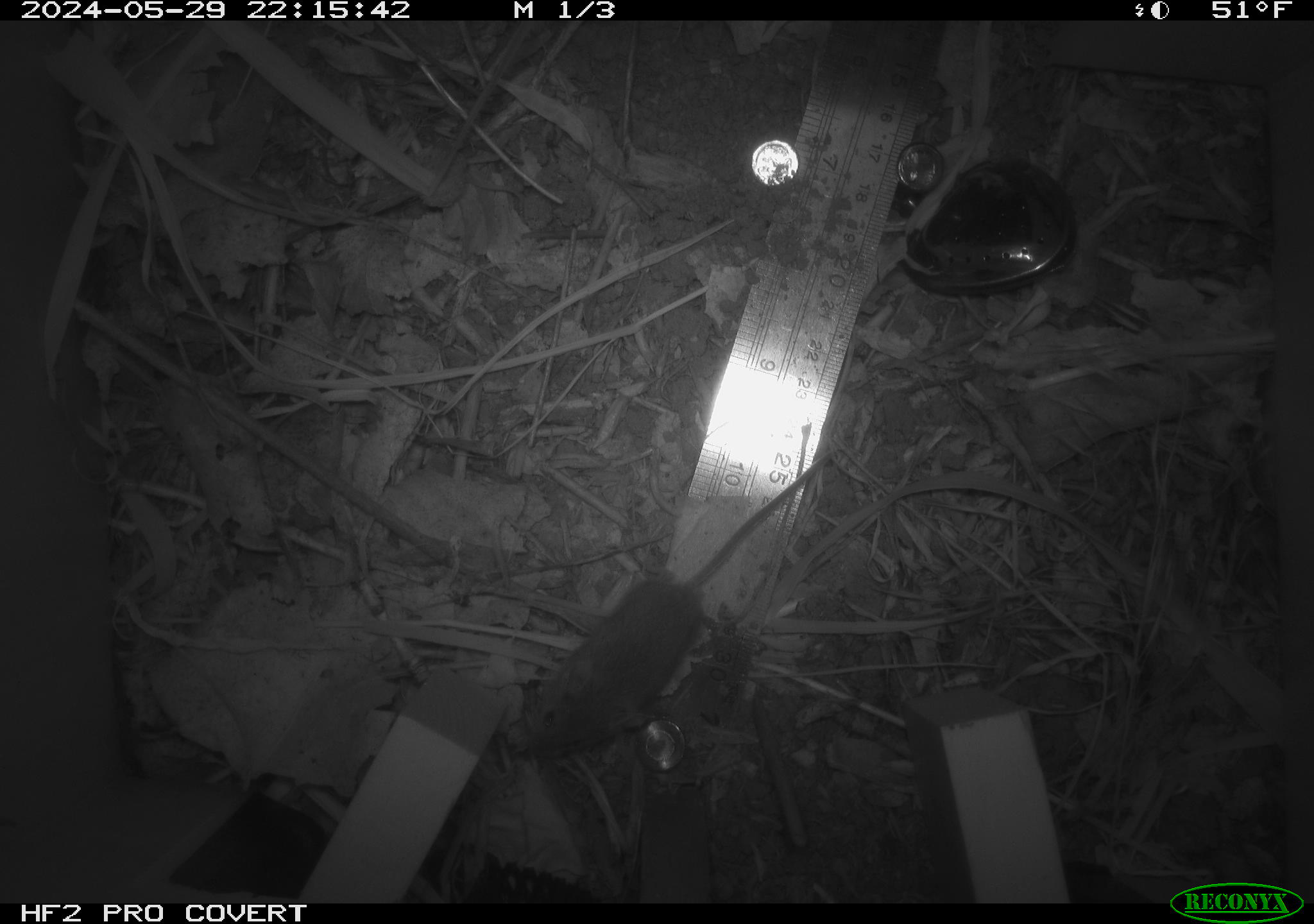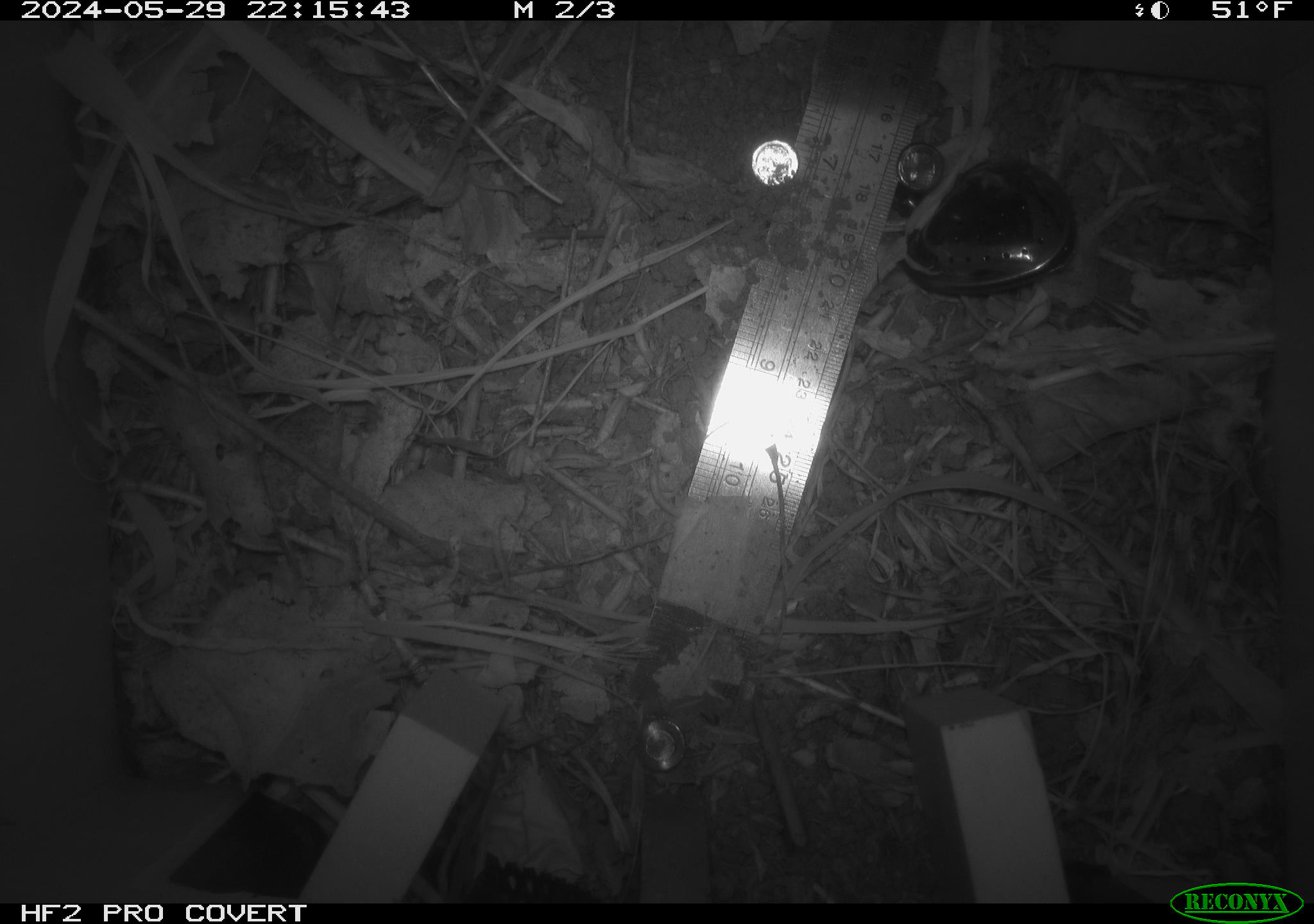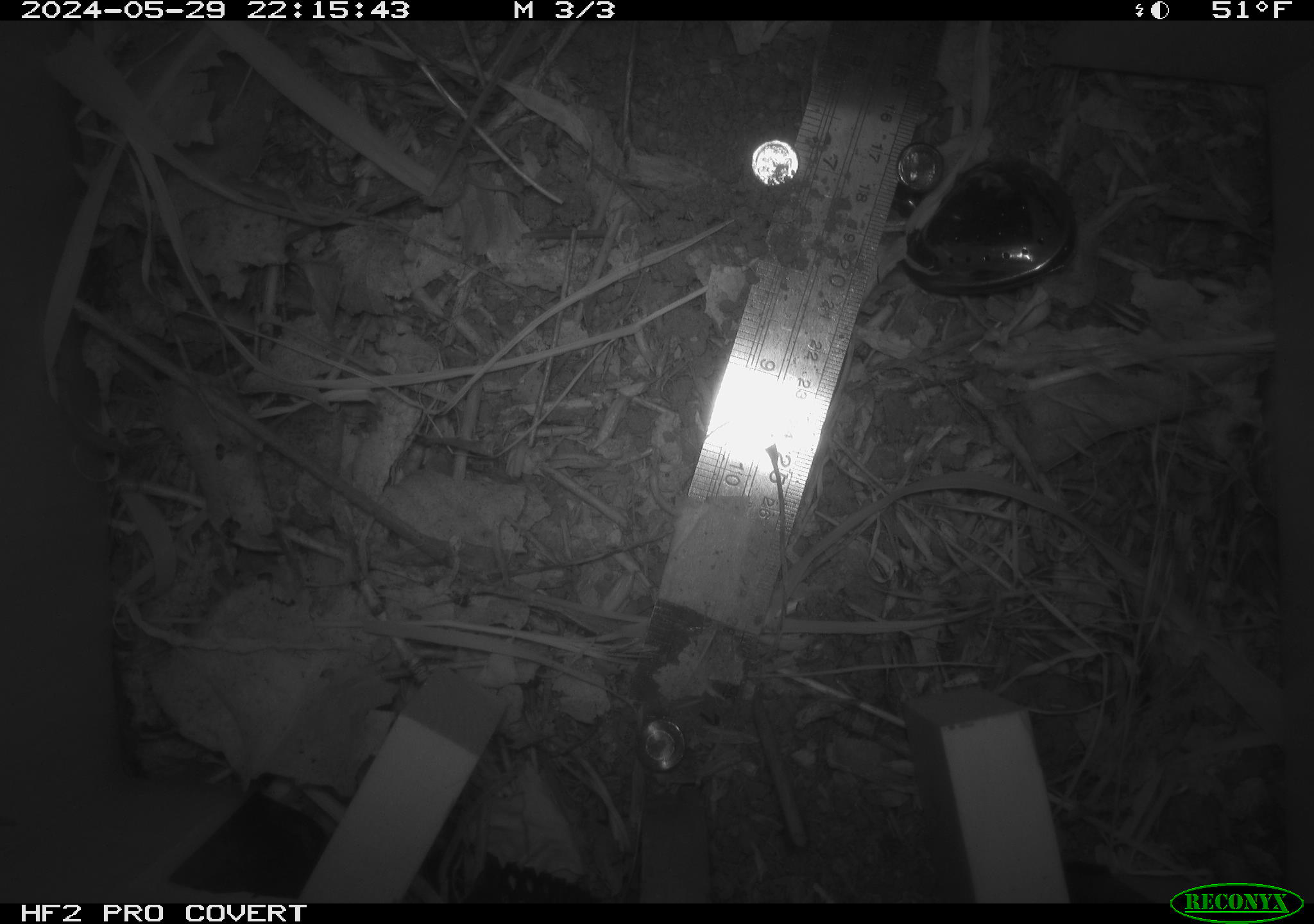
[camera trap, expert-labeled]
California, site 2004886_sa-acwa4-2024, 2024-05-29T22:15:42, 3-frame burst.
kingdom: Animalia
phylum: Chordata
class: Mammalia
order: Rodentia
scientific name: Rodentia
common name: mouse species